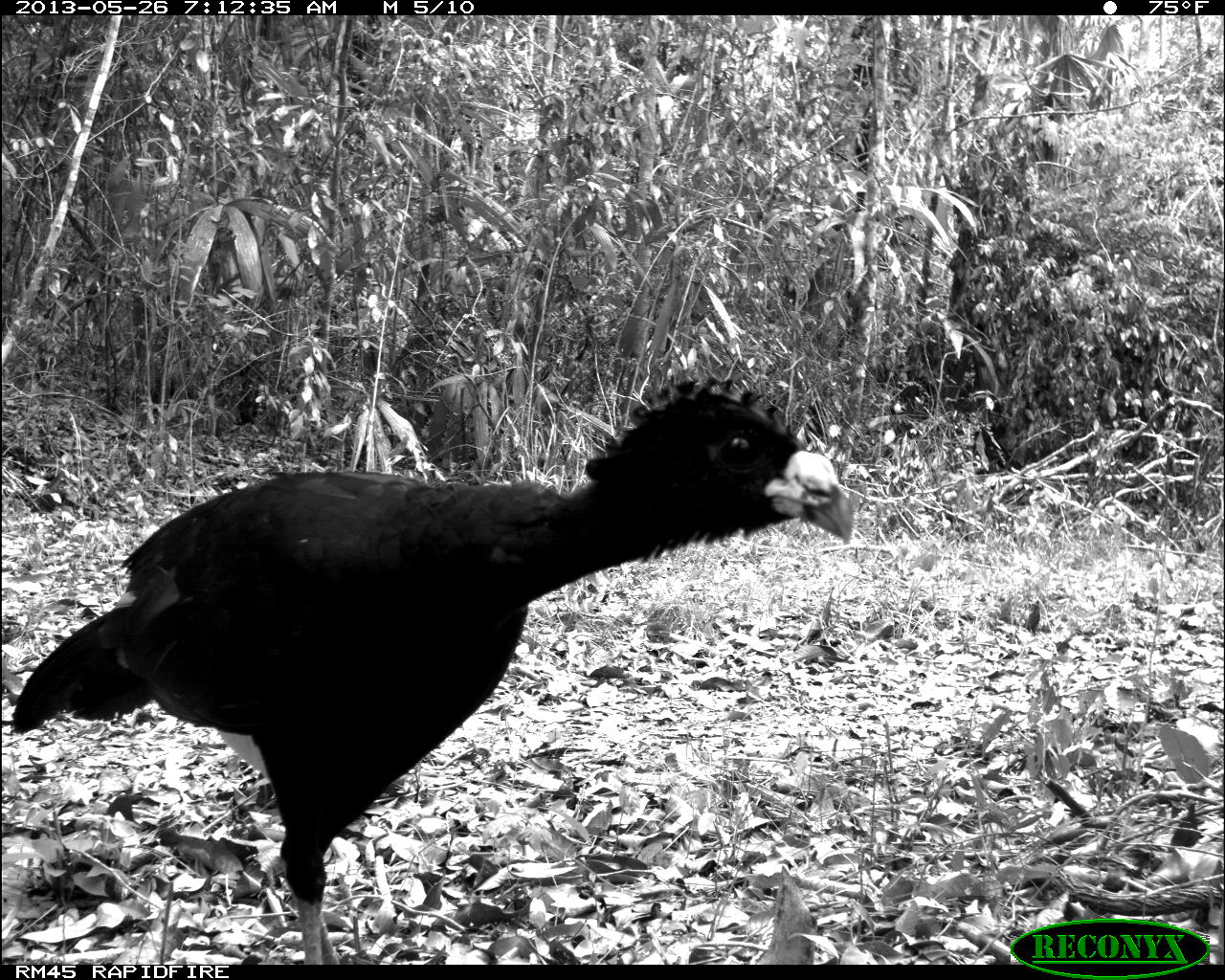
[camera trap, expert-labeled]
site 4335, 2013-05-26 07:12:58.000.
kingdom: Animalia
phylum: Chordata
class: Aves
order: Galliformes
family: Cracidae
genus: Crax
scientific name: Crax rubra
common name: great curassow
Crax rubra (great curassow), count 1, sex male.